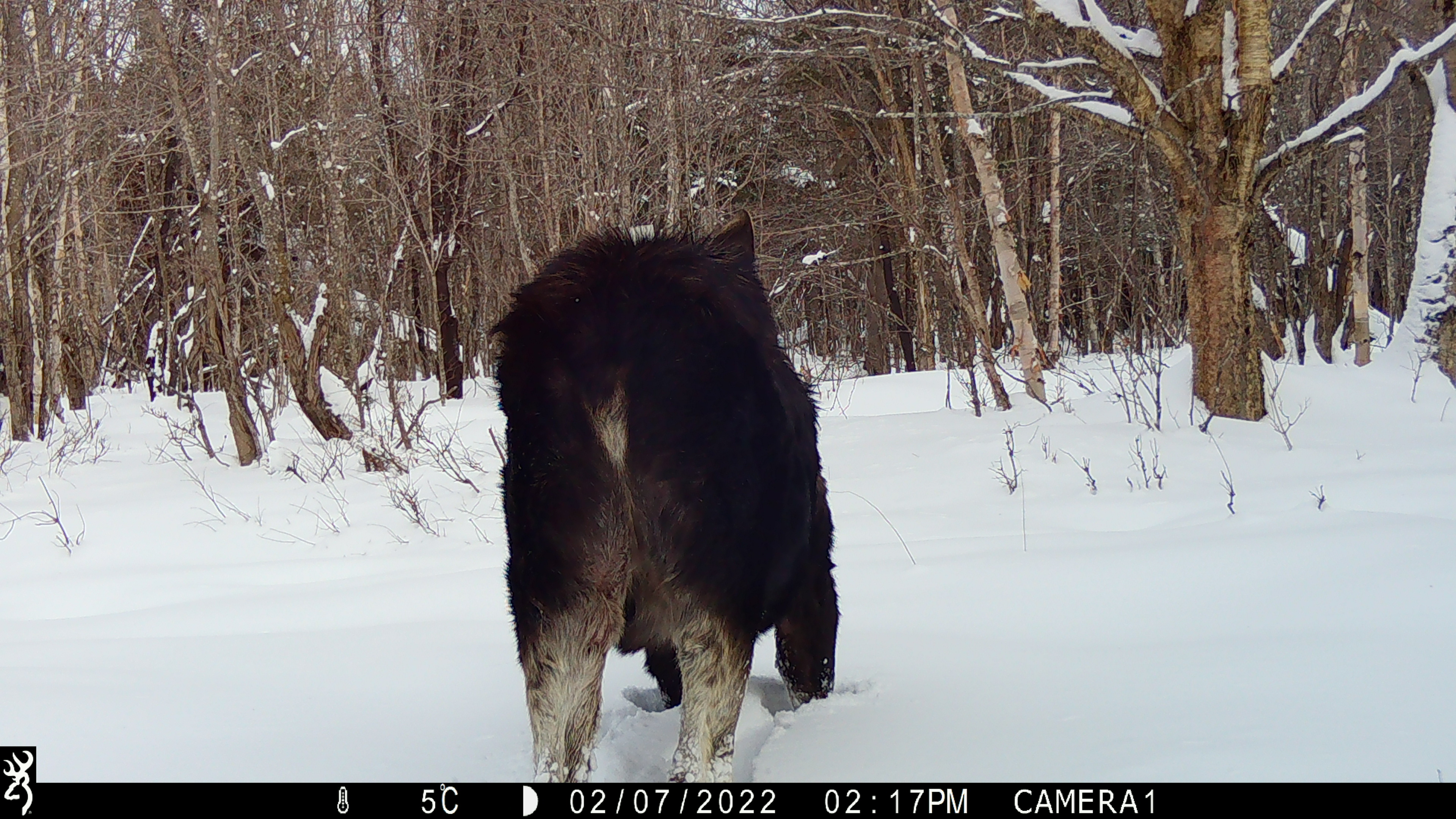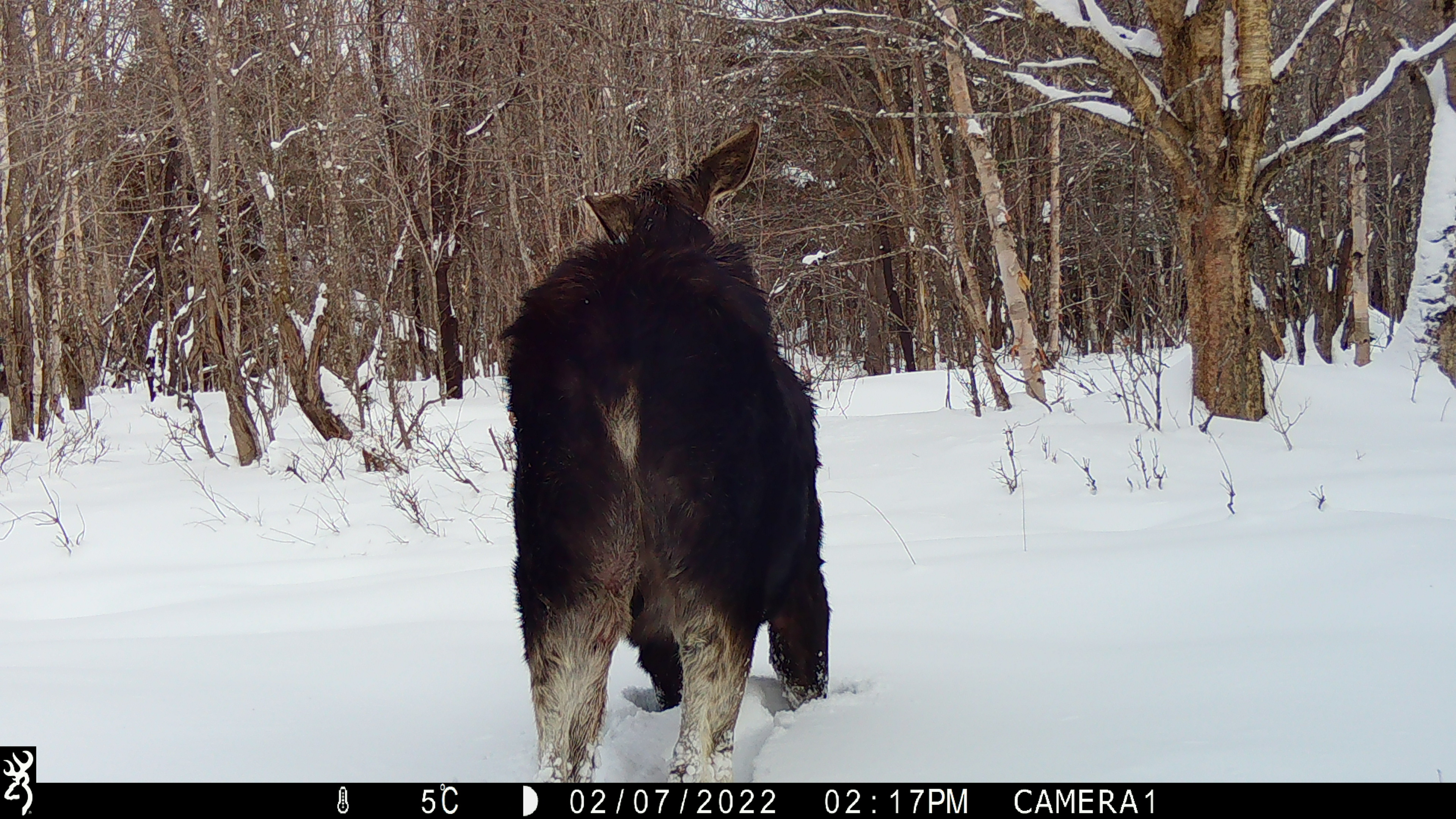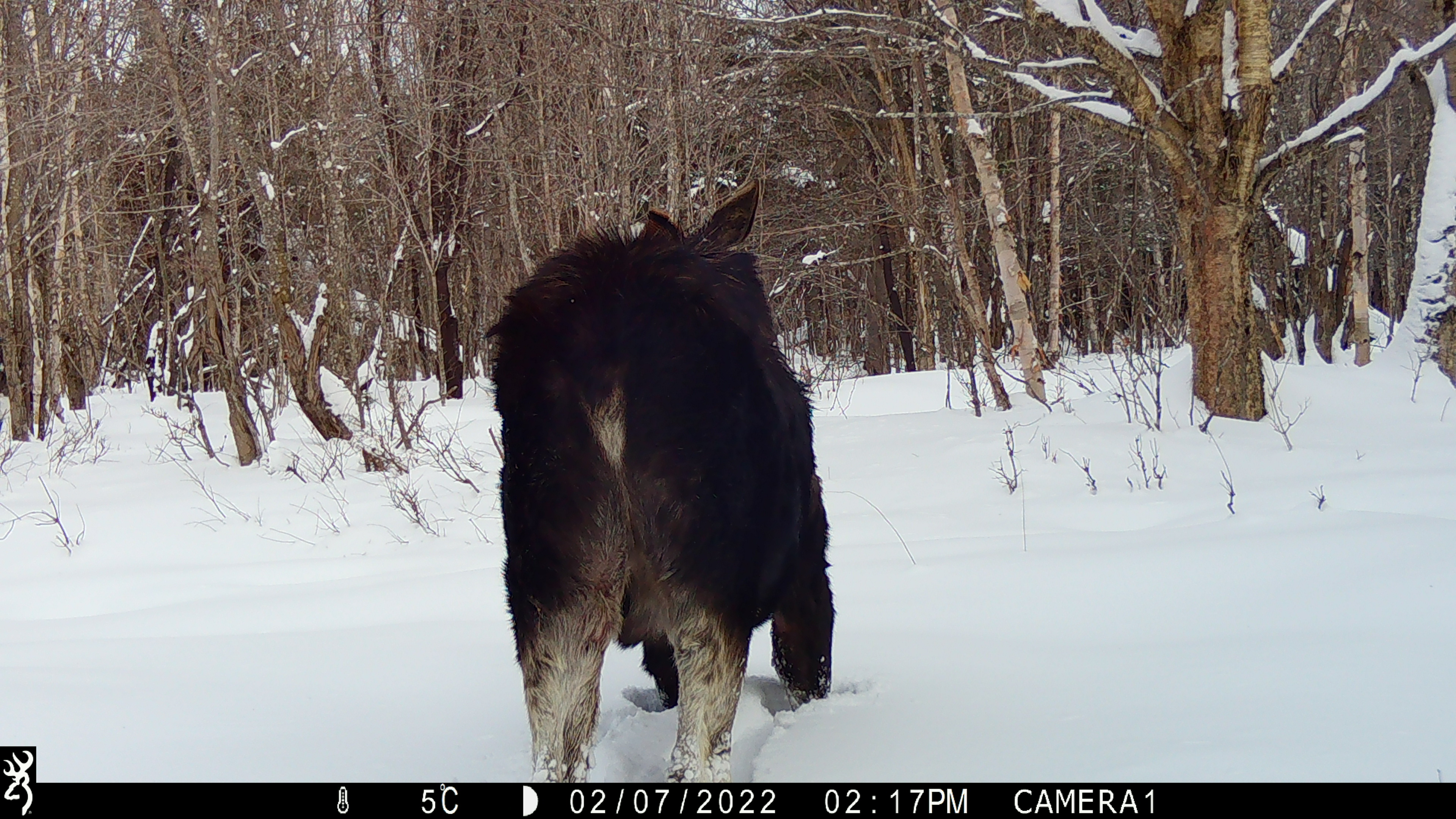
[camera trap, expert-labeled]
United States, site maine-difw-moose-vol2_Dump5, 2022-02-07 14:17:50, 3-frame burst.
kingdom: Animalia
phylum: Chordata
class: Mammalia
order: Artiodactyla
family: Cervidae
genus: Alces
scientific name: Alces alces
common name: moose